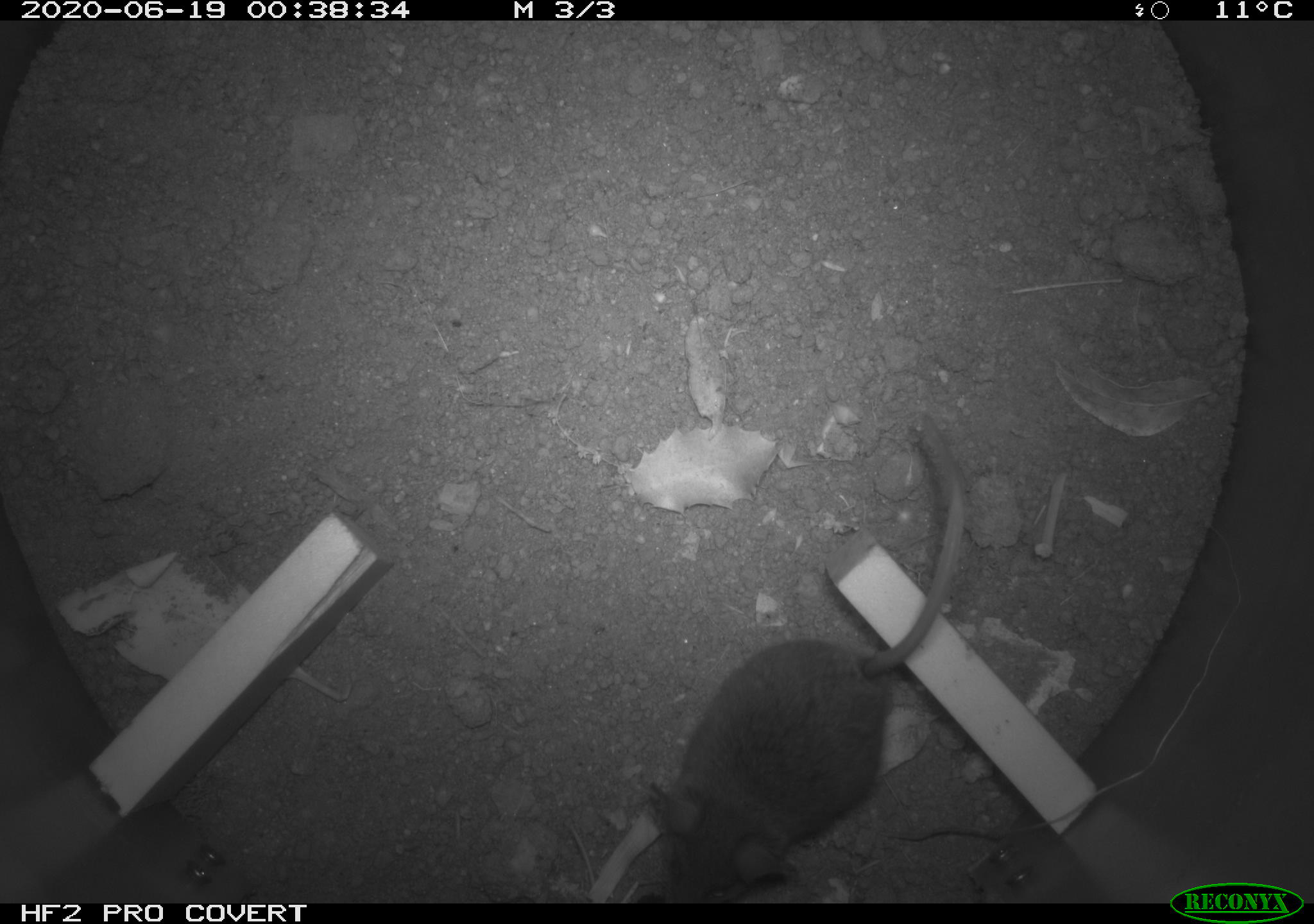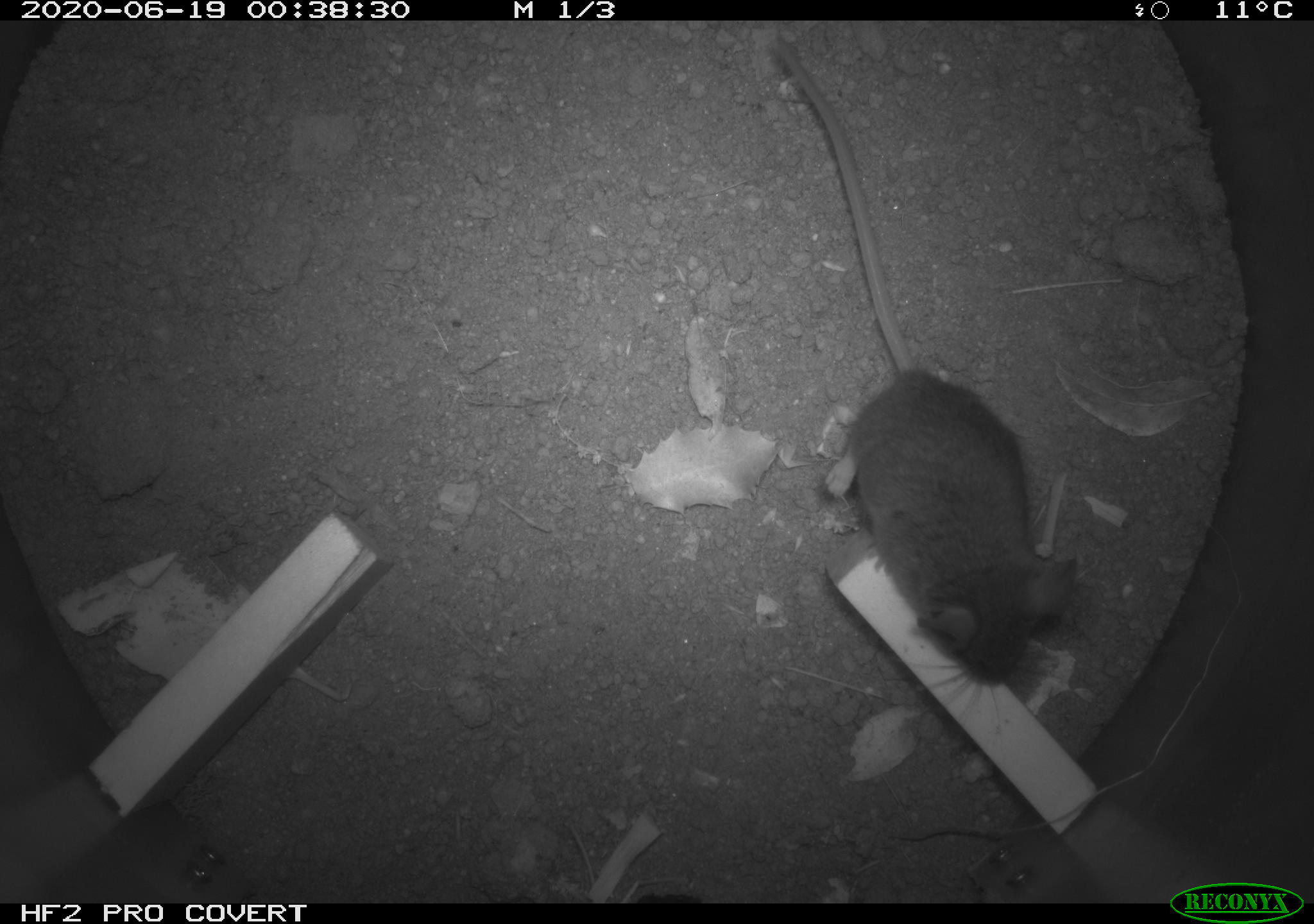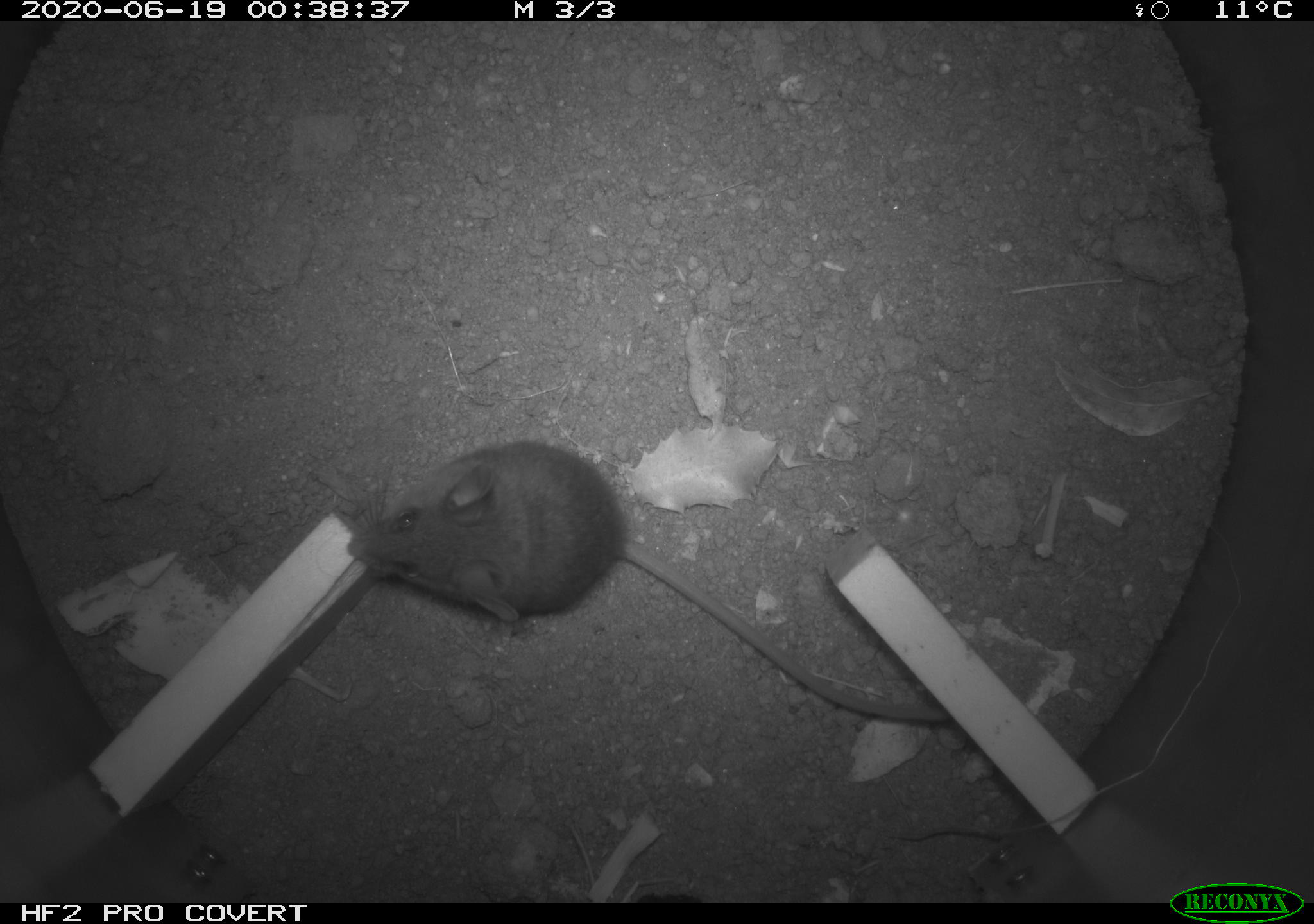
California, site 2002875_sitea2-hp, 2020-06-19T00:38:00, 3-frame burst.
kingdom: Animalia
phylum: Chordata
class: Mammalia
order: Rodentia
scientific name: Rodentia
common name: mouse species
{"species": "mouse species (Rodentia)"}